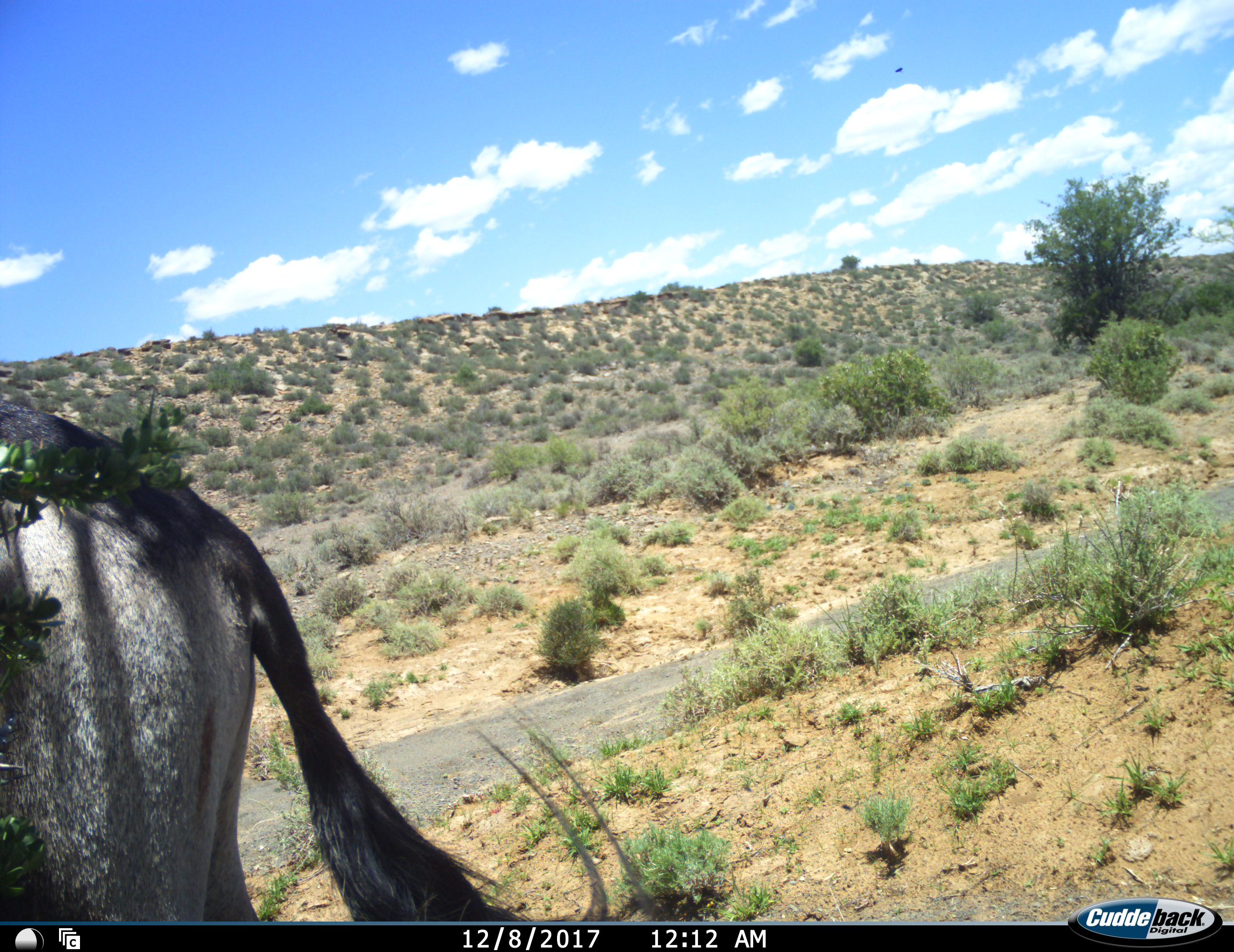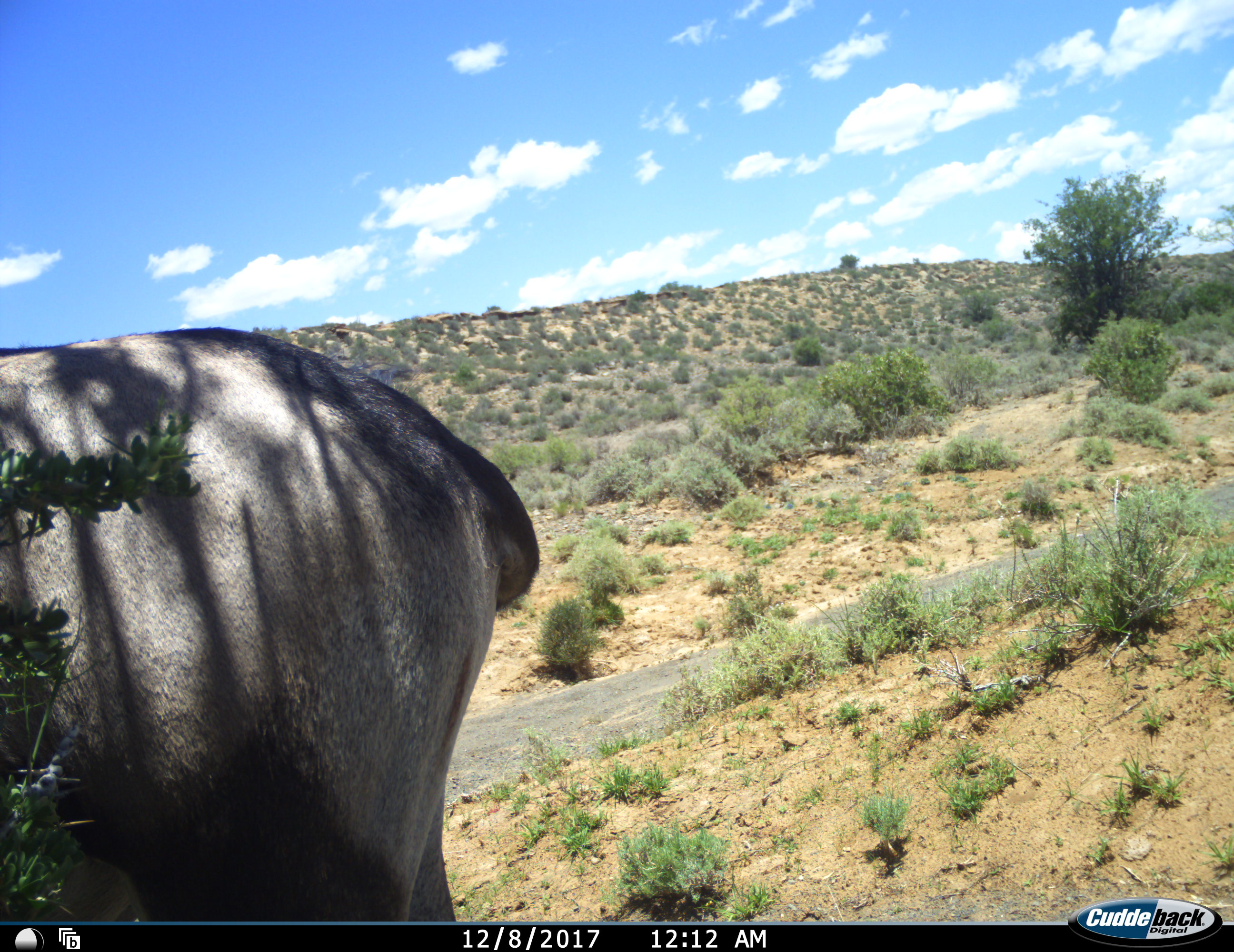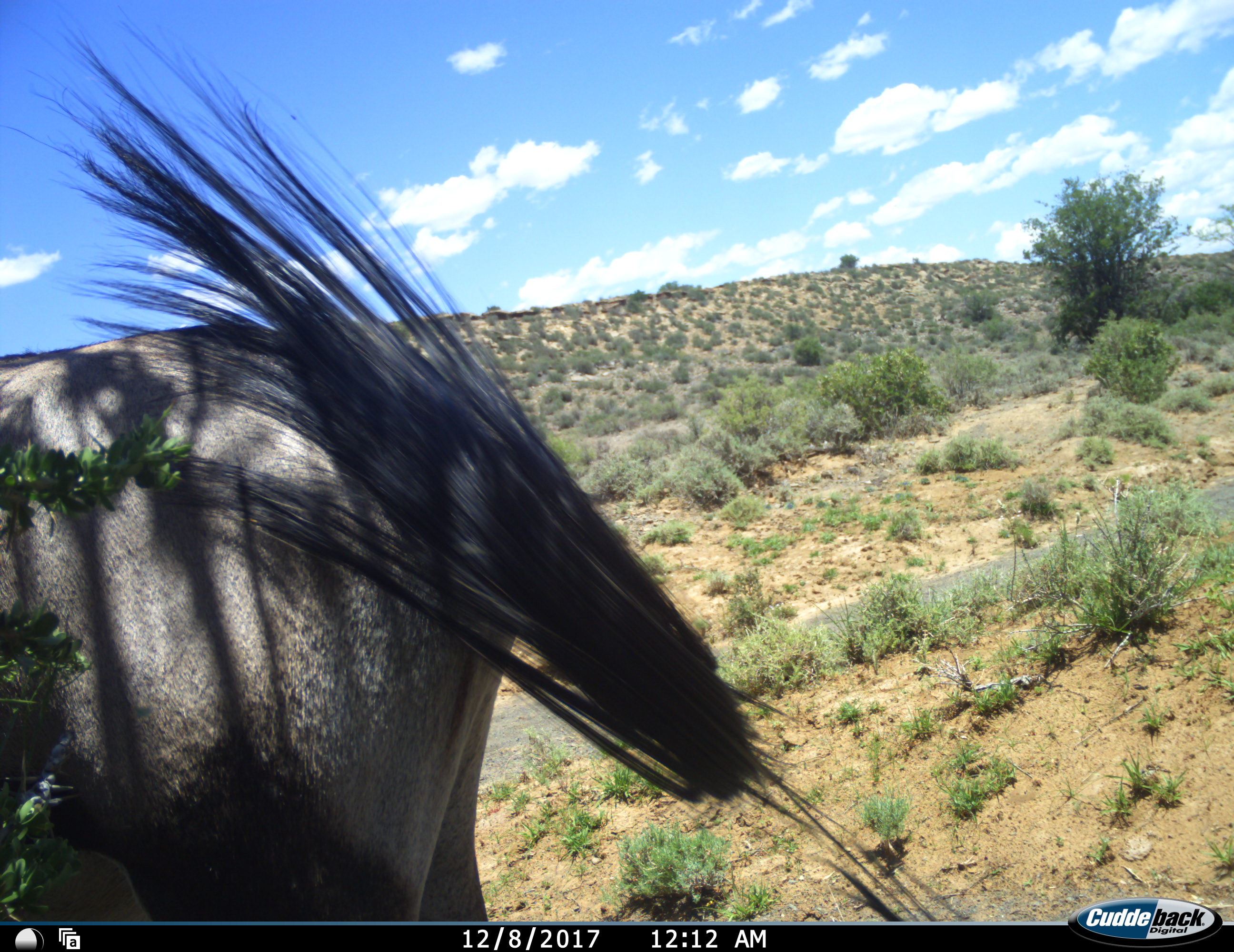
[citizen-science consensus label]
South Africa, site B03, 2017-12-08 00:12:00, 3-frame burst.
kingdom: Animalia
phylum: Chordata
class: Mammalia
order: Artiodactyla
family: Bovidae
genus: Oryx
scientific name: Oryx gazella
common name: gemsbok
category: gemsbokoryx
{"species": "gemsbokoryx (gemsbok) (Oryx gazella)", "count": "1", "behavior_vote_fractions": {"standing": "83%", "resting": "0%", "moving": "33%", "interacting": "0%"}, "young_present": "0%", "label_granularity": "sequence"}